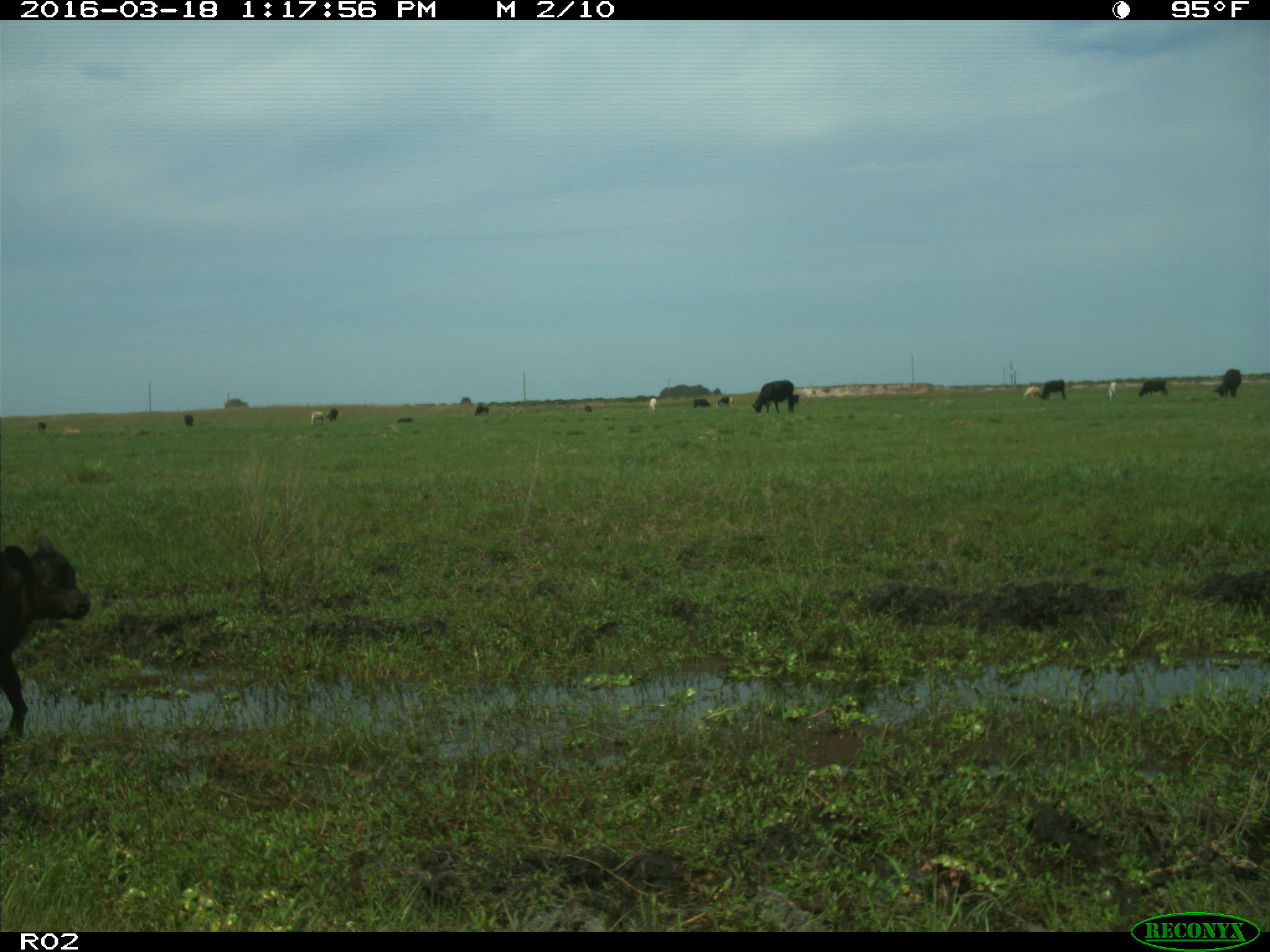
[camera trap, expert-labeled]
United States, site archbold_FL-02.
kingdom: Animalia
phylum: Chordata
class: Mammalia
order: Artiodactyla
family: Bovidae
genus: Bos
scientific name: Bos taurus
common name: domestic cow